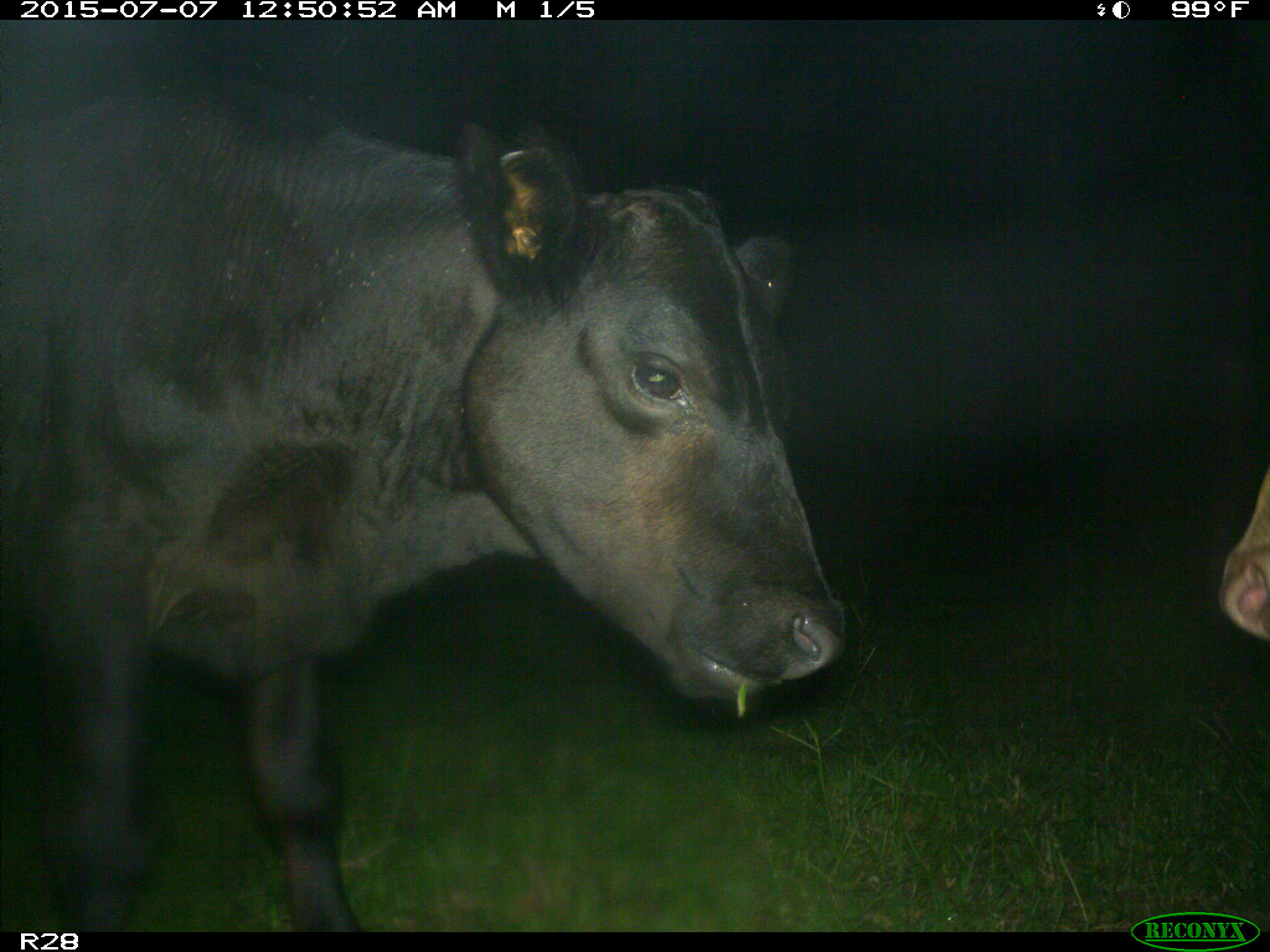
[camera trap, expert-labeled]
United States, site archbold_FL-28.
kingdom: Animalia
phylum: Chordata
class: Mammalia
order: Artiodactyla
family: Bovidae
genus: Bos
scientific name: Bos taurus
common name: domestic cow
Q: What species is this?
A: Bos taurus (domestic cow).